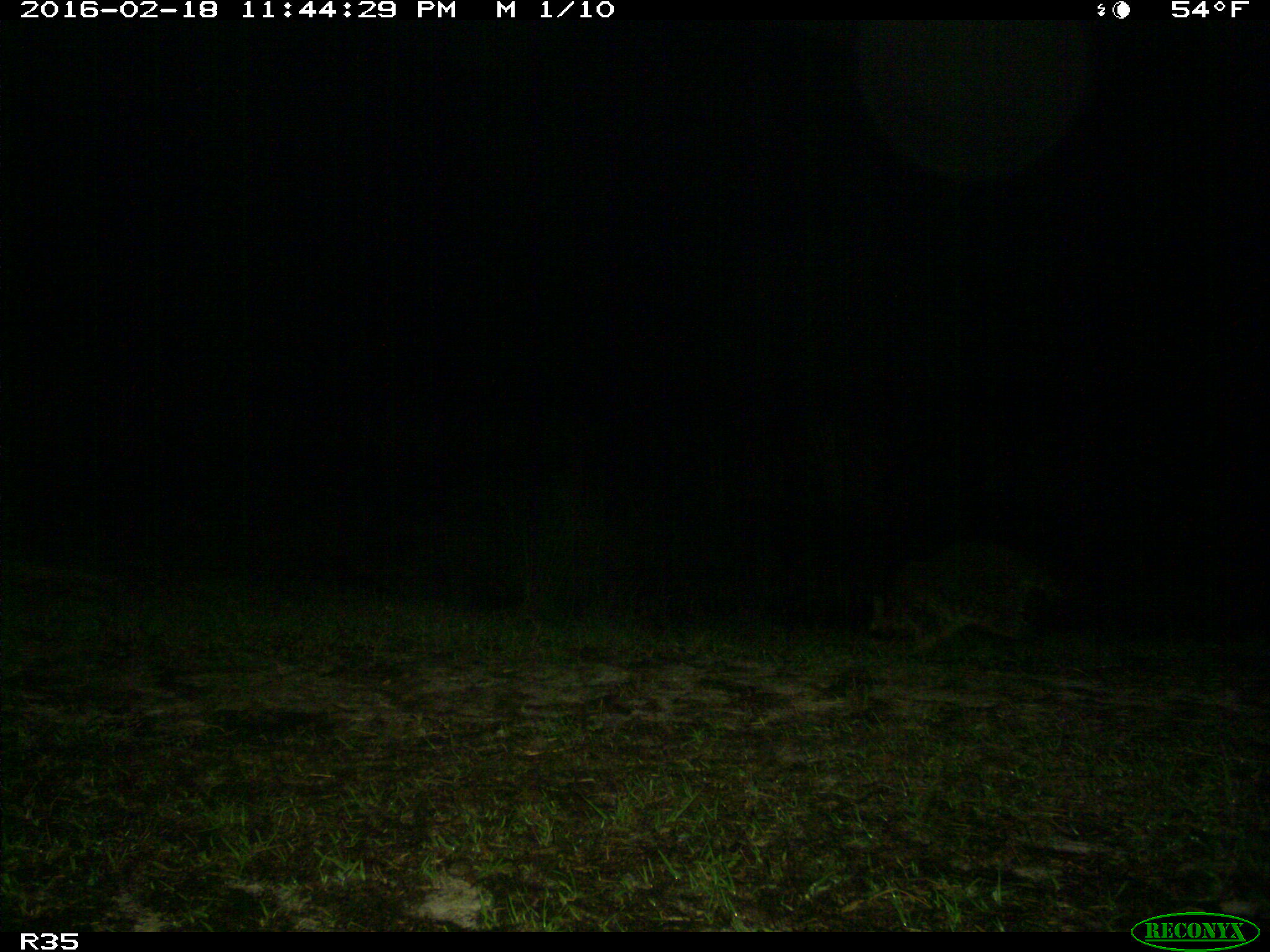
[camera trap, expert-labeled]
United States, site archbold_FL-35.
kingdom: Animalia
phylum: Chordata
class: Mammalia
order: Carnivora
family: Procyonidae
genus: Procyon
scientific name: Procyon lotor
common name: common raccoon